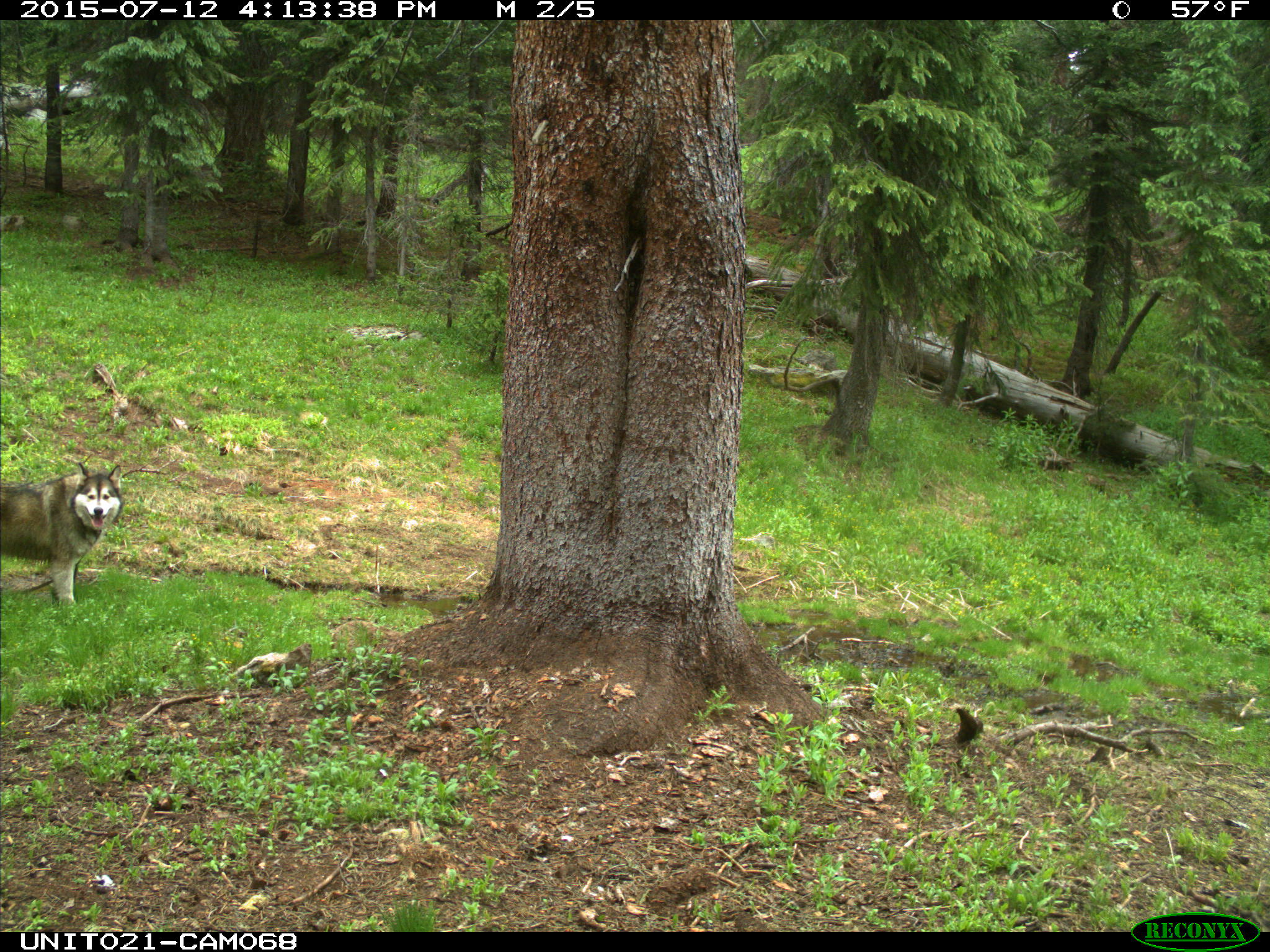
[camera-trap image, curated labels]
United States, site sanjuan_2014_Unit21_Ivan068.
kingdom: Animalia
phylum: Chordata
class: Mammalia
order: Carnivora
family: Canidae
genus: Canis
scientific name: Canis familiaris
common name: domestic dog